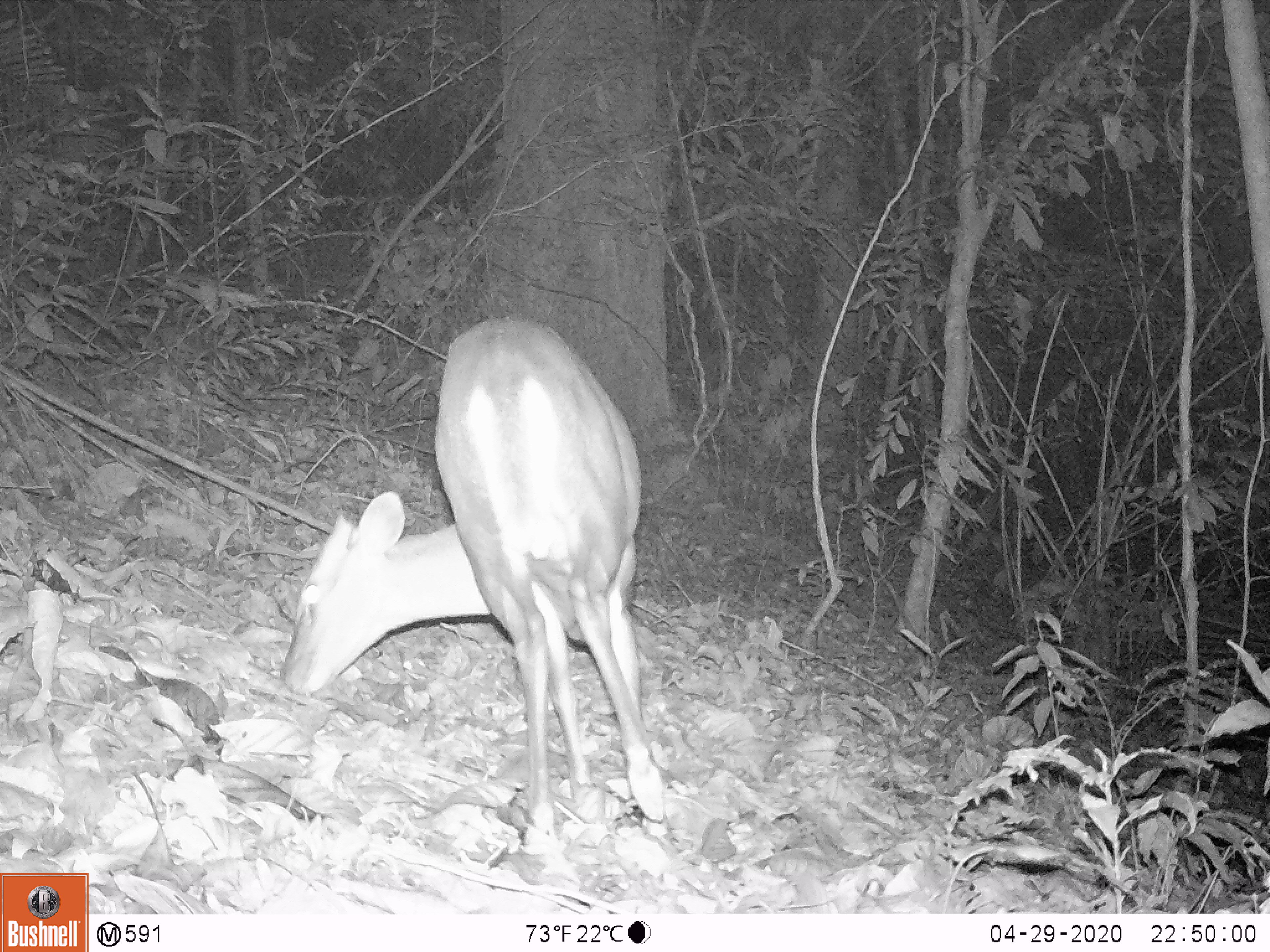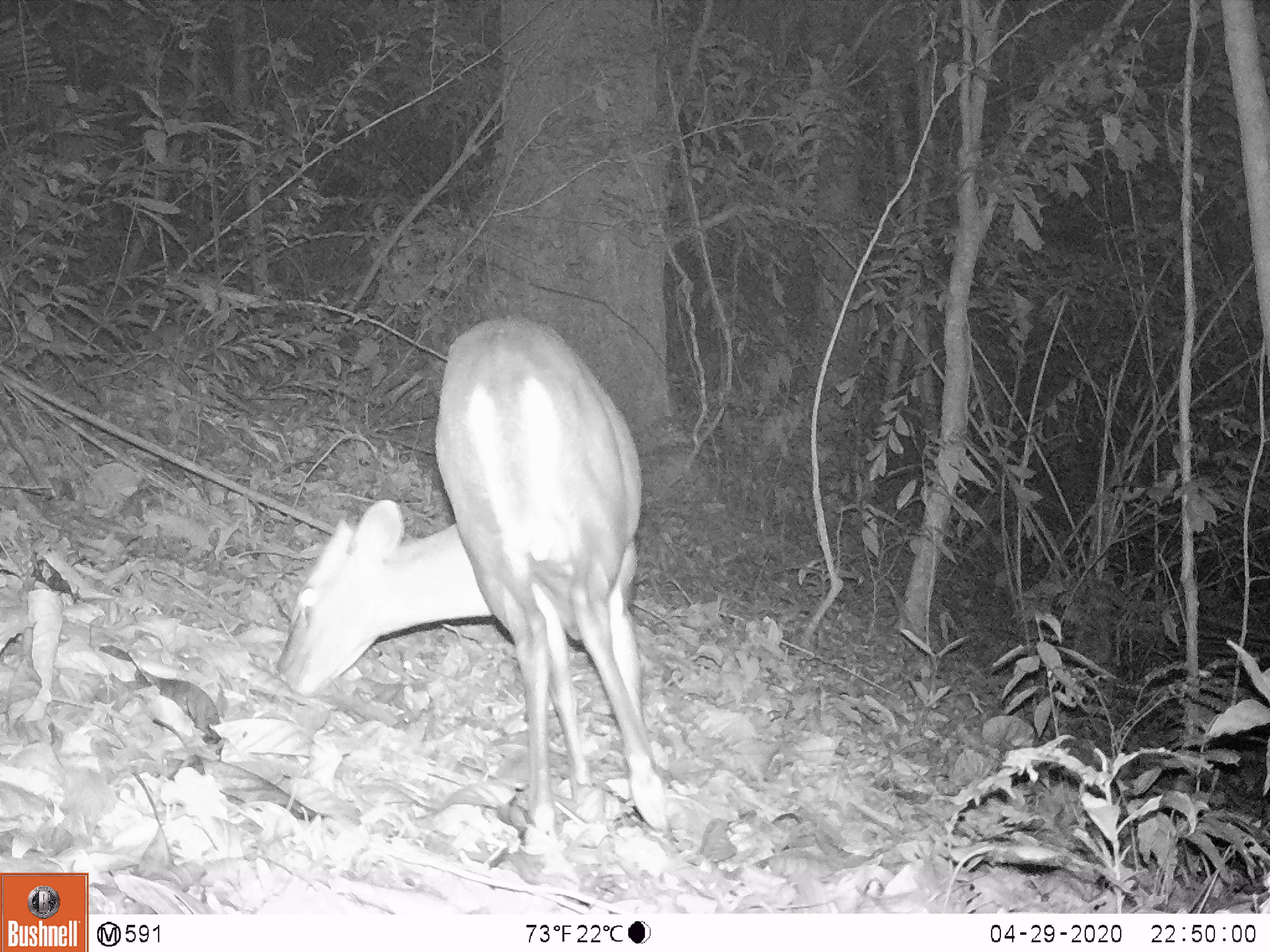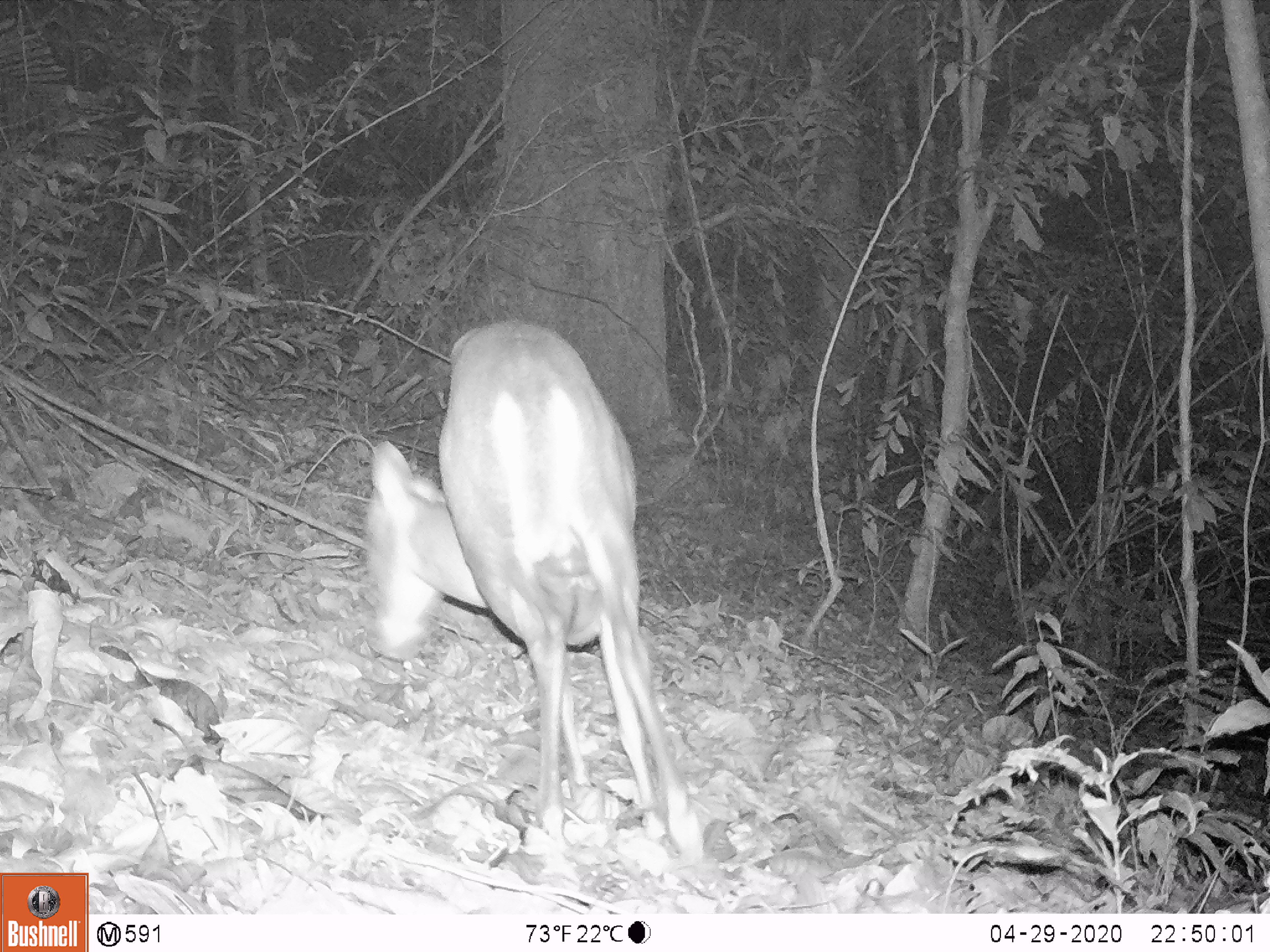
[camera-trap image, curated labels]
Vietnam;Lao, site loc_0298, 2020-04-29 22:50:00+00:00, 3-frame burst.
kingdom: Animalia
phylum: Chordata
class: Mammalia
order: Artiodactyla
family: Cervidae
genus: Muntiacus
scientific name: Muntiacus rooseveltorum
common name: roosevelt's muntjac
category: roosevelts muntjac group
Roosevelts muntjac group (roosevelt's muntjac) (Muntiacus rooseveltorum). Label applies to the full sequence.